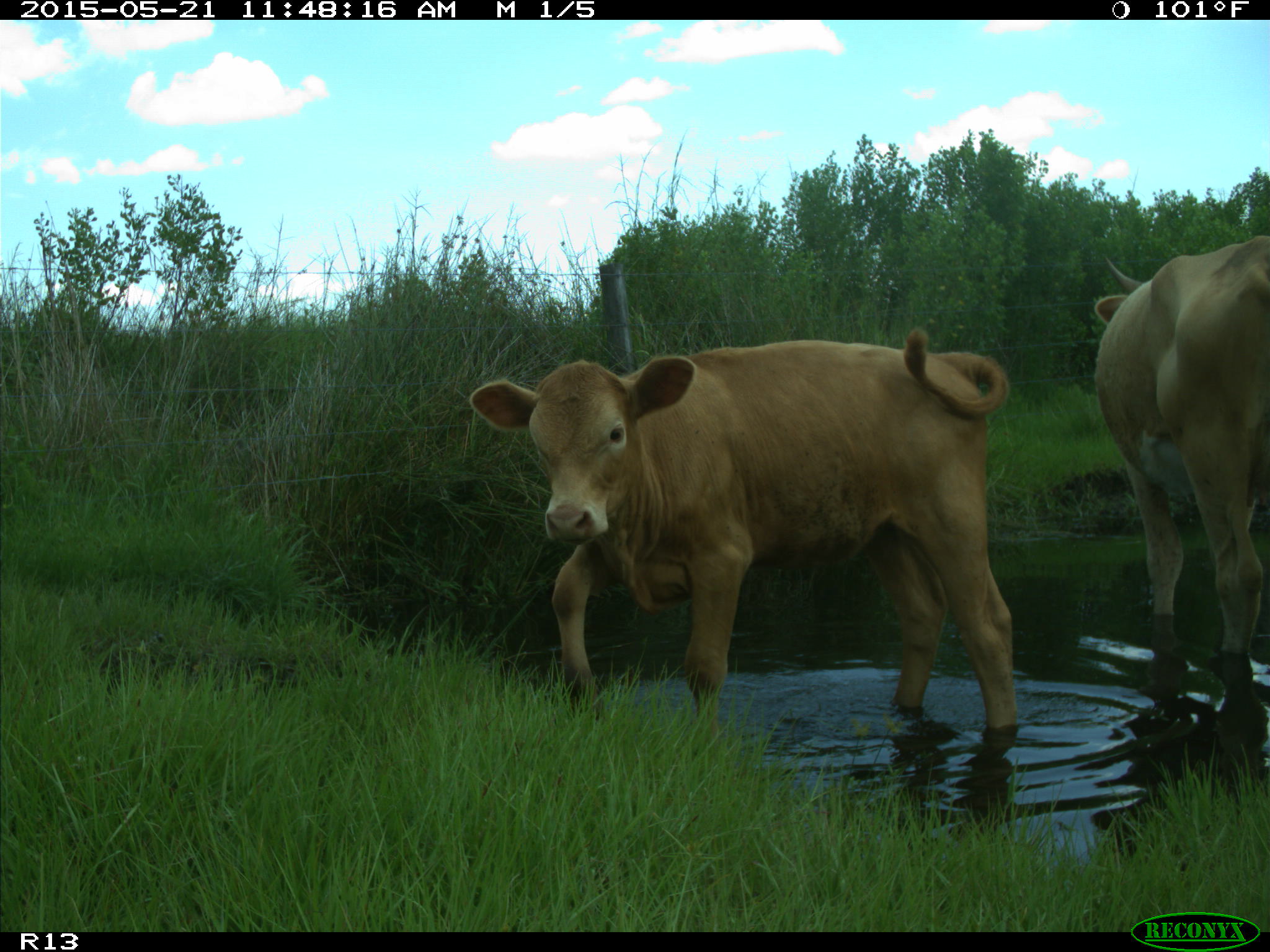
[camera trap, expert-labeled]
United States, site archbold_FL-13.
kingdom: Animalia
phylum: Chordata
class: Mammalia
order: Artiodactyla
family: Bovidae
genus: Bos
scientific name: Bos taurus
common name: domestic cow